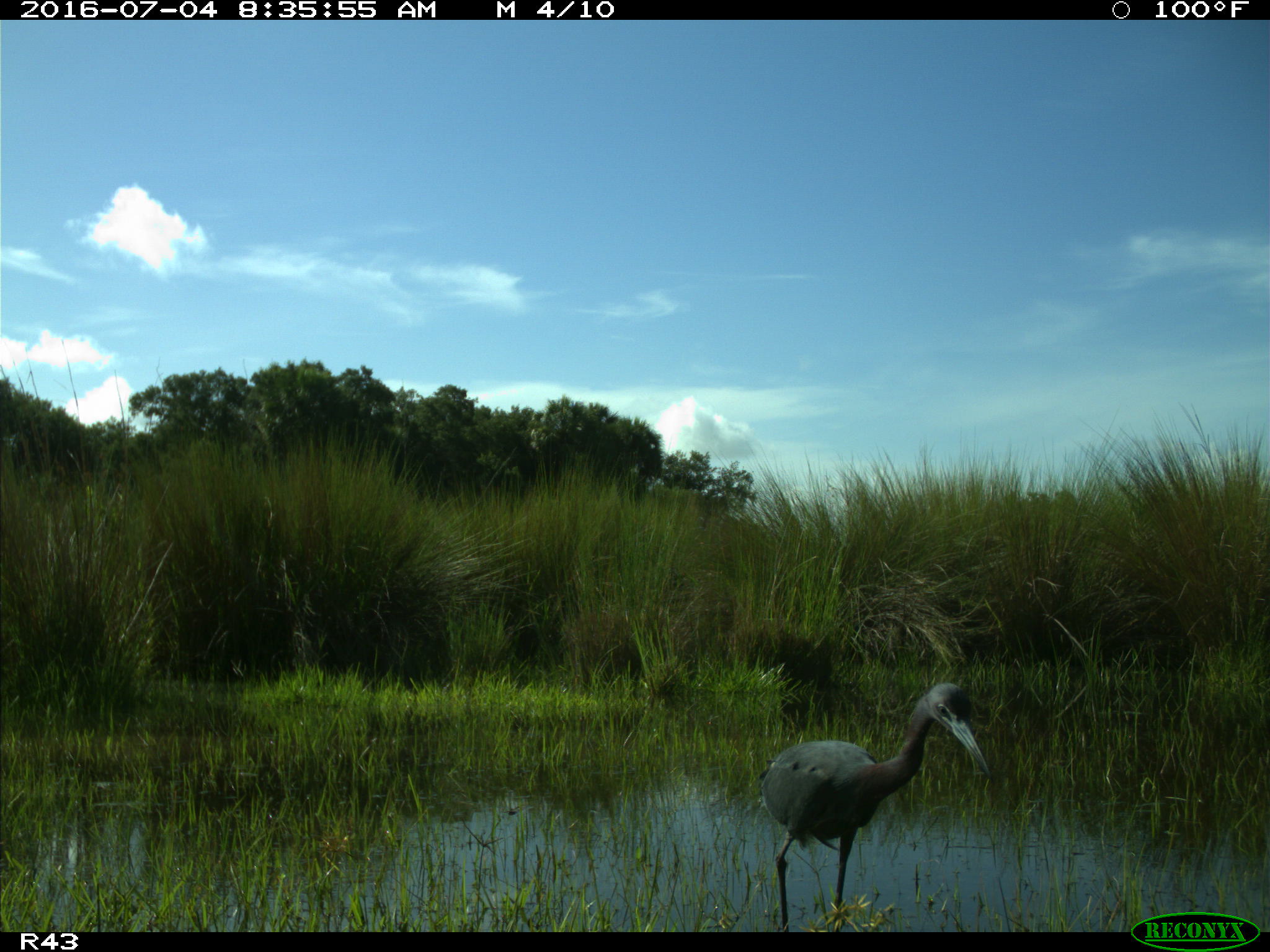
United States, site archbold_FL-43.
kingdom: Animalia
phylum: Chordata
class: Aves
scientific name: Aves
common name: birds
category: unidentified bird